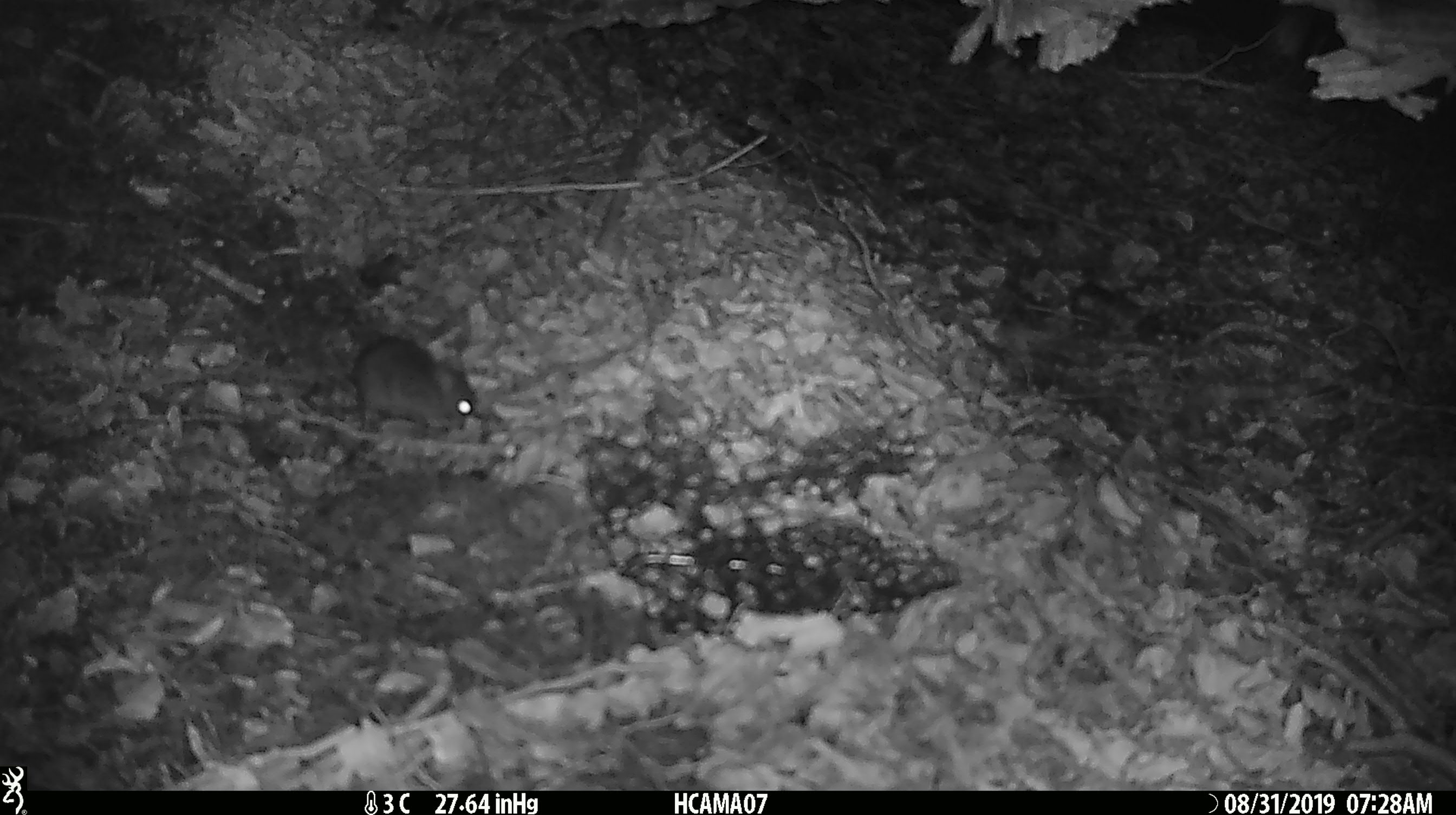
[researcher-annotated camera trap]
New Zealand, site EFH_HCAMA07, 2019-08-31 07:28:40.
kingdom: Animalia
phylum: Chordata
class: Mammalia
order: Rodentia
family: Muridae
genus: Mus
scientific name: Mus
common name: mouse